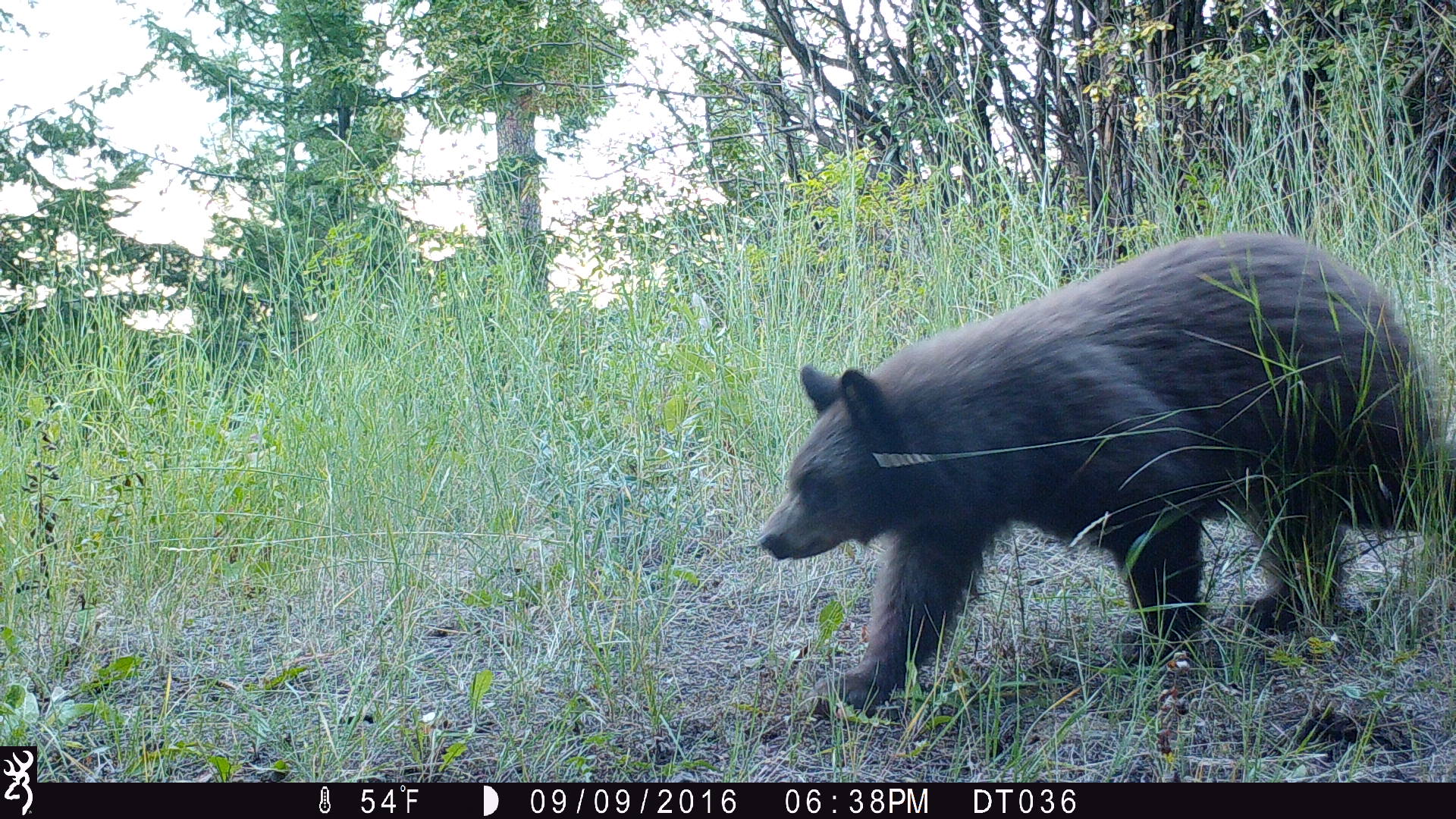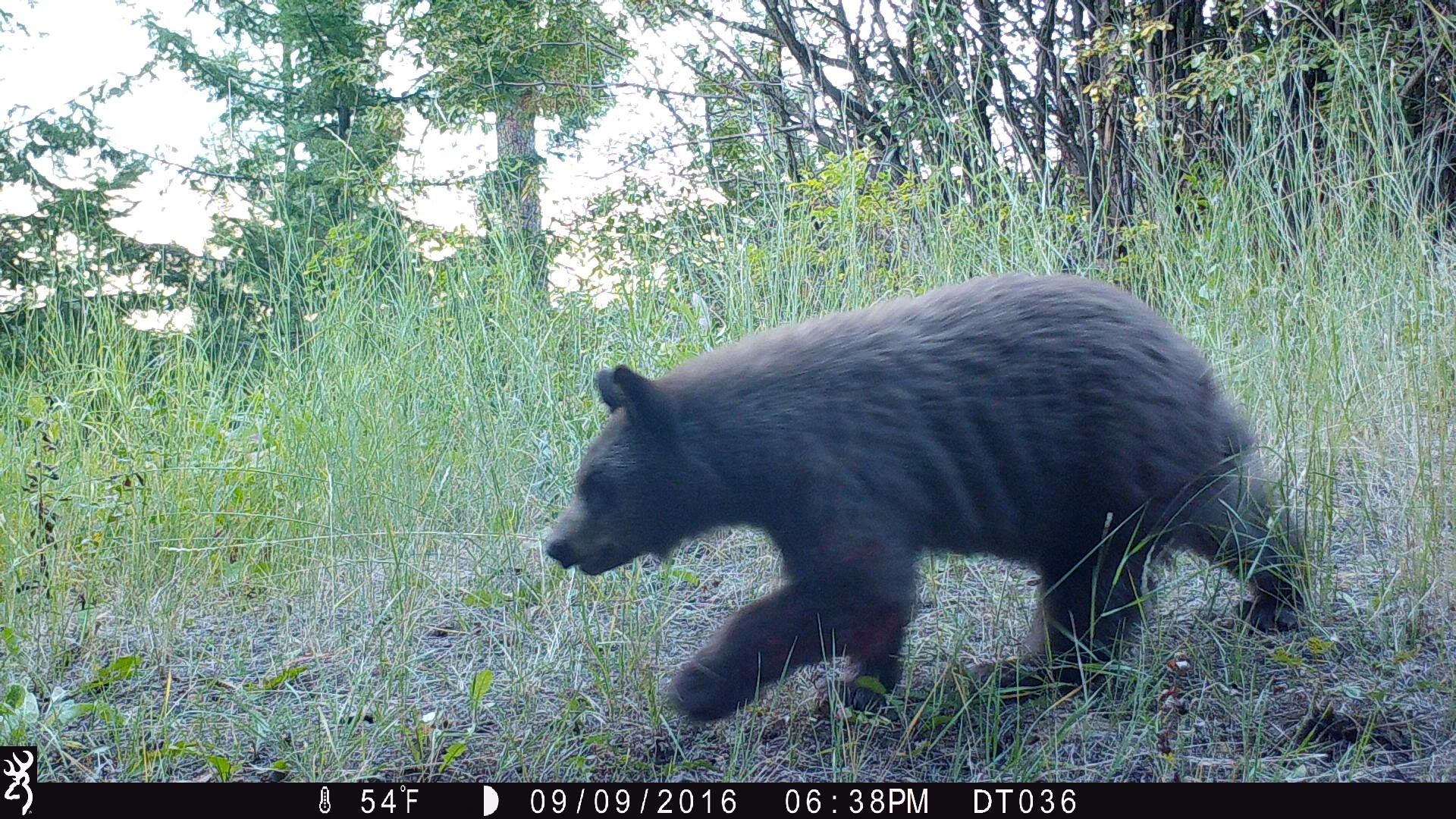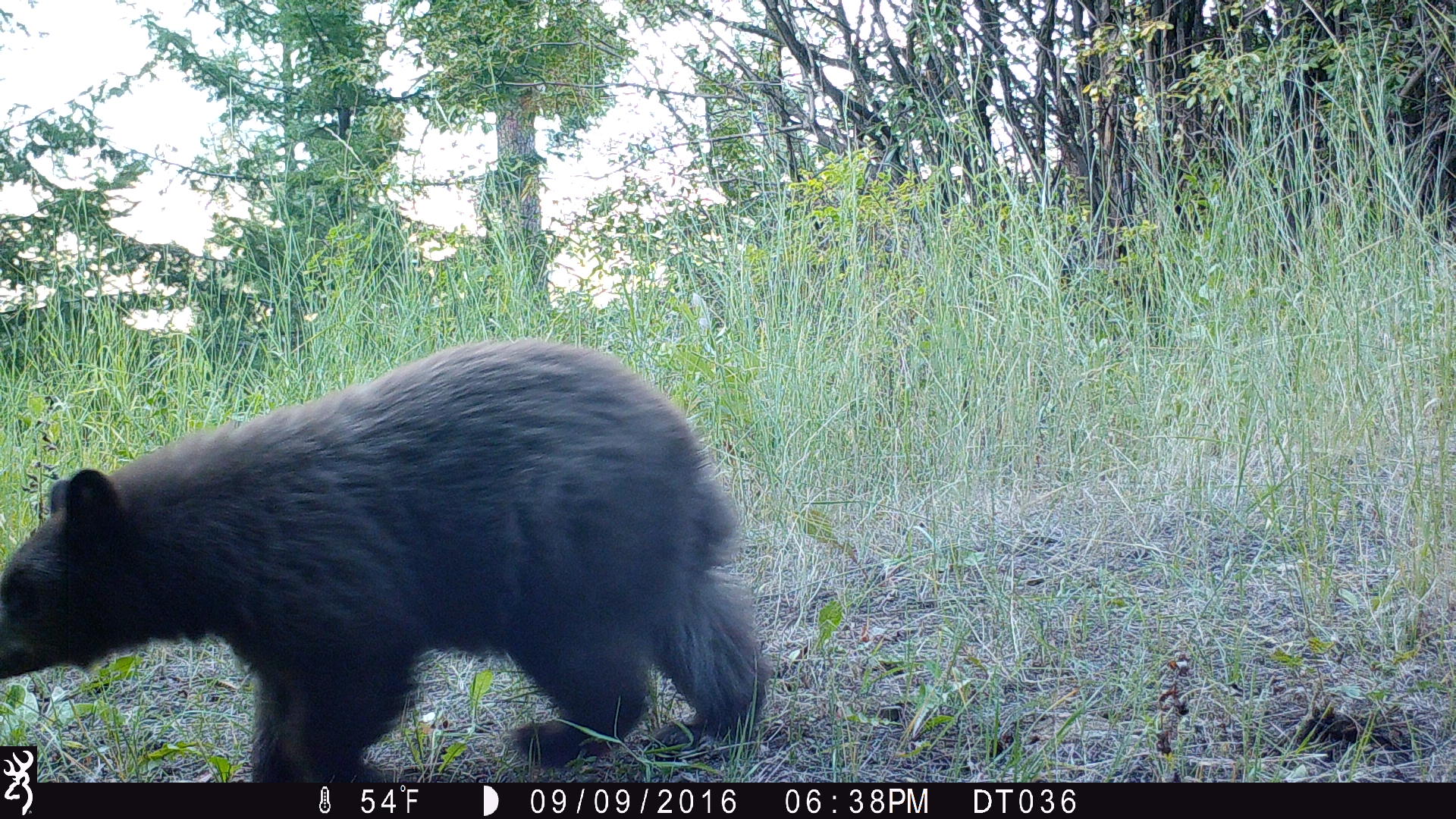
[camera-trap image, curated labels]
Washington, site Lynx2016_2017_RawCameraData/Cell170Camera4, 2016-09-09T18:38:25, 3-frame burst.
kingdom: Animalia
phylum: Chordata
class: Mammalia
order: Carnivora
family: Ursidae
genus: Ursus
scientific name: Ursus americanus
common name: american black bear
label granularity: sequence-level